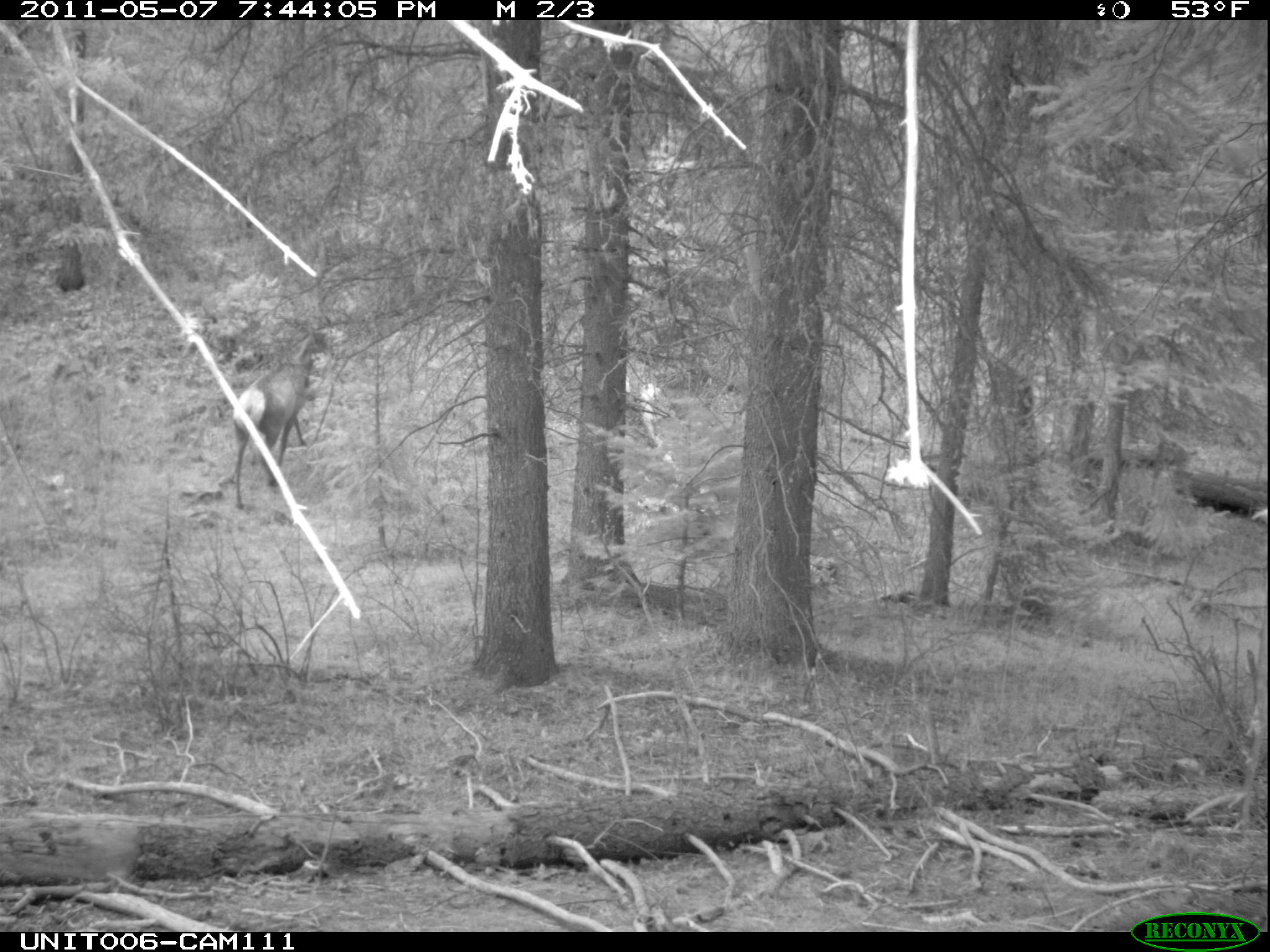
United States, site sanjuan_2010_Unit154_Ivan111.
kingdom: Animalia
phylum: Chordata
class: Mammalia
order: Artiodactyla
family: Cervidae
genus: Cervus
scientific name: Cervus elaphus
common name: red deer